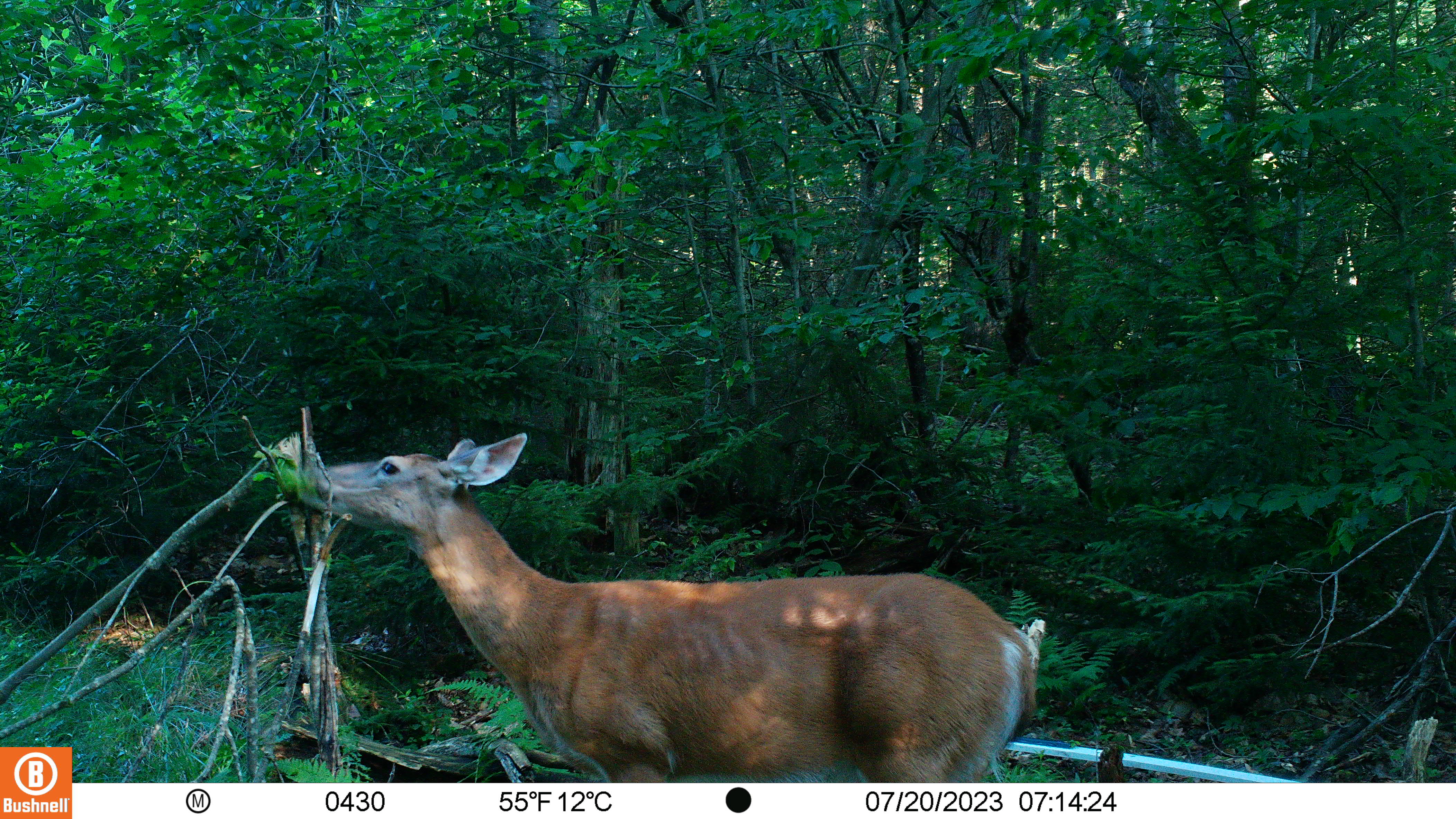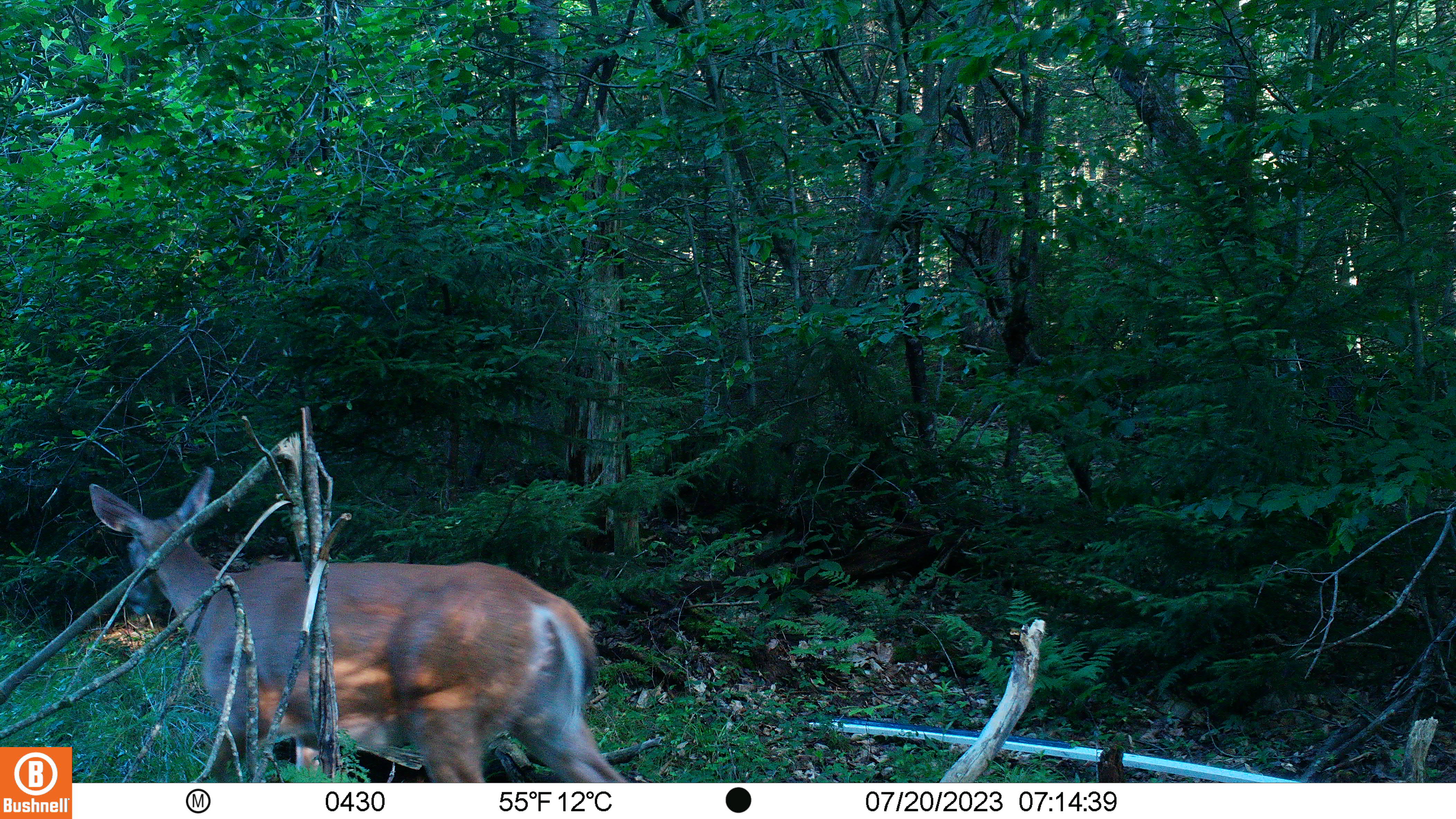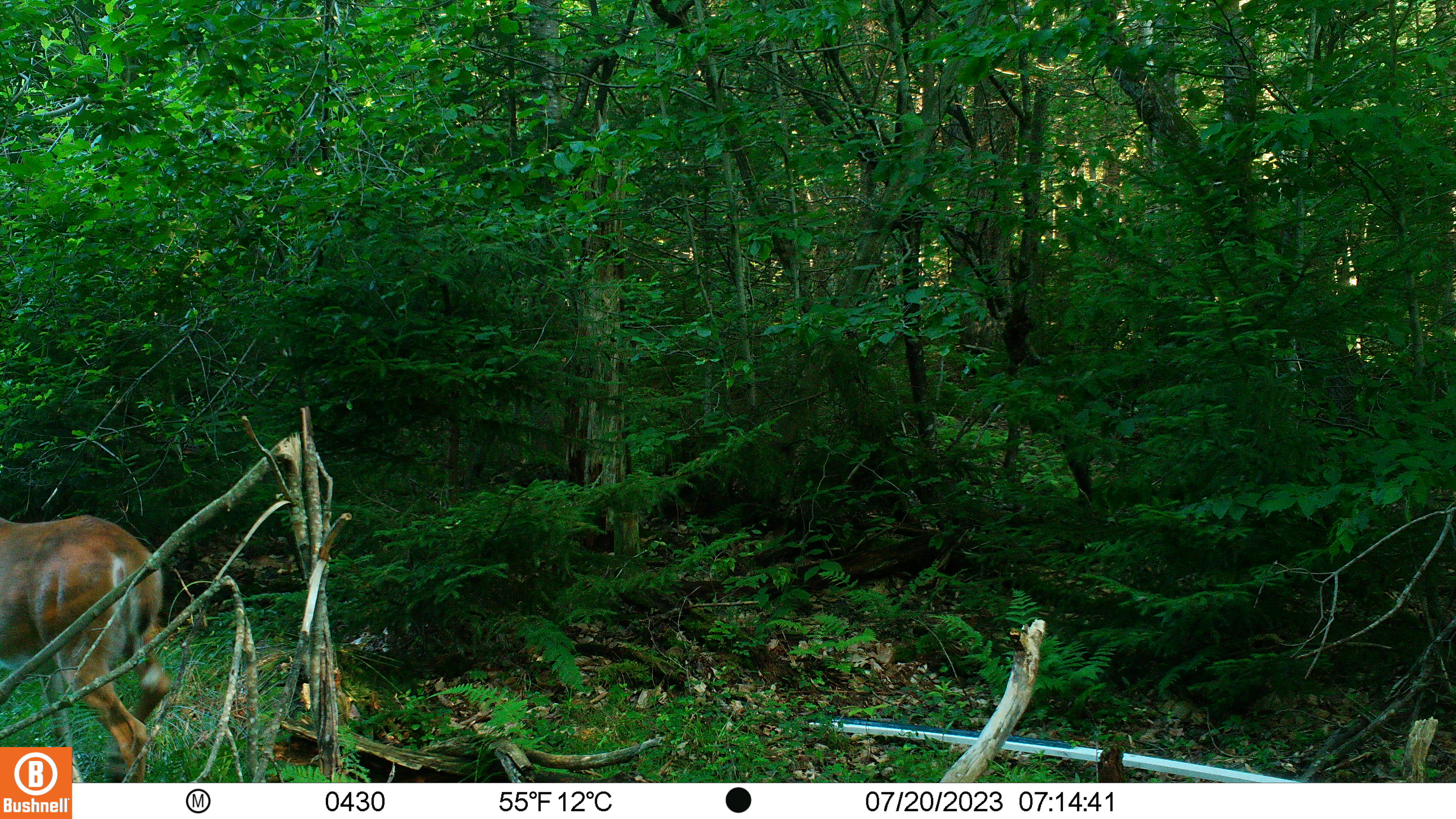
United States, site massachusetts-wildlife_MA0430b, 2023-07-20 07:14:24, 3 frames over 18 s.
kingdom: Animalia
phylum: Chordata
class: Mammalia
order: Artiodactyla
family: Cervidae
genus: Odocoileus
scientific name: Odocoileus virginianus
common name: white-tailed deer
White-tailed deer (Odocoileus virginianus).